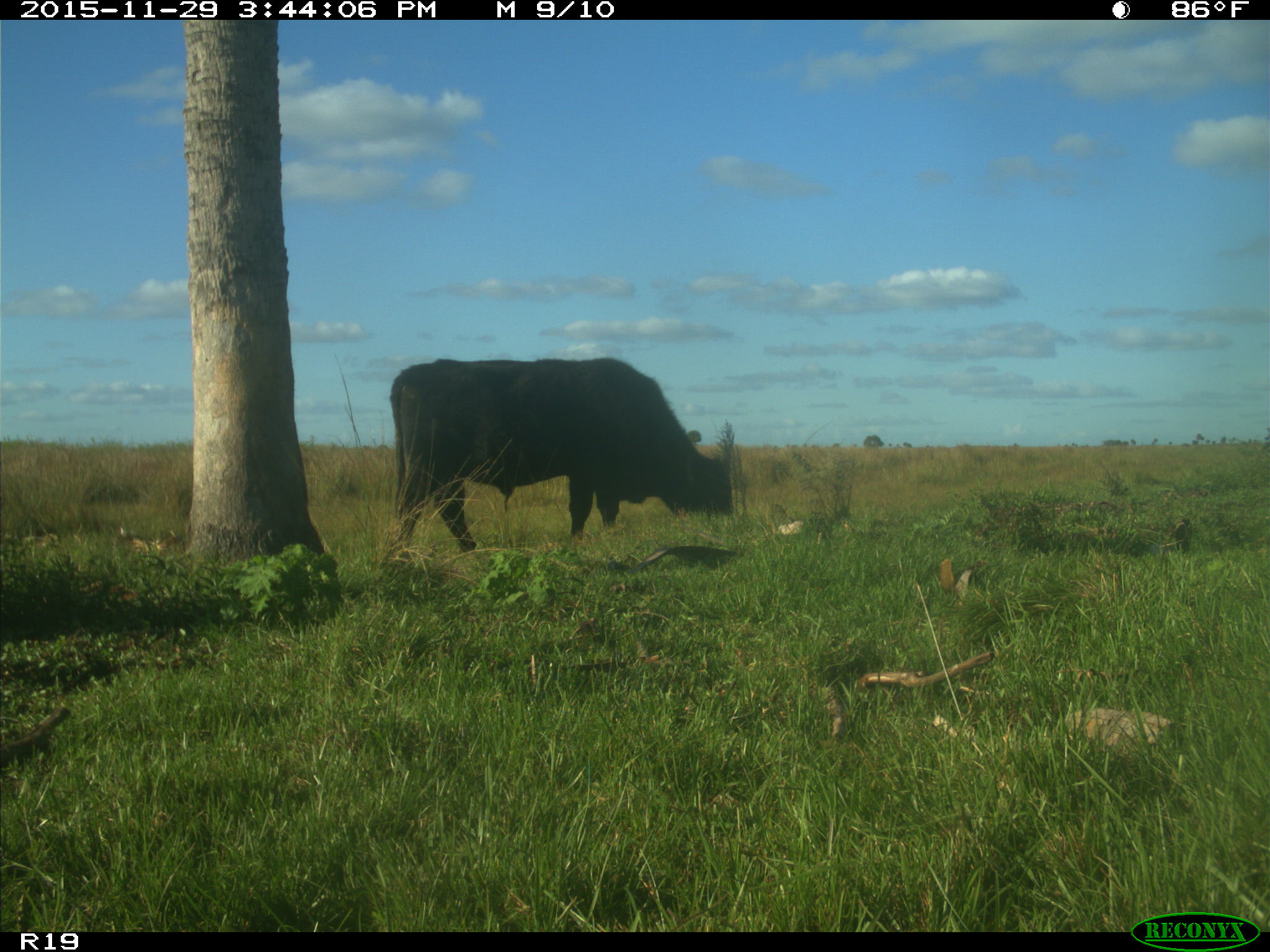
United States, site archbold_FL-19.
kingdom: Animalia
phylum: Chordata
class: Mammalia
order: Artiodactyla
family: Bovidae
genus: Bos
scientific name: Bos taurus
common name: domestic cow